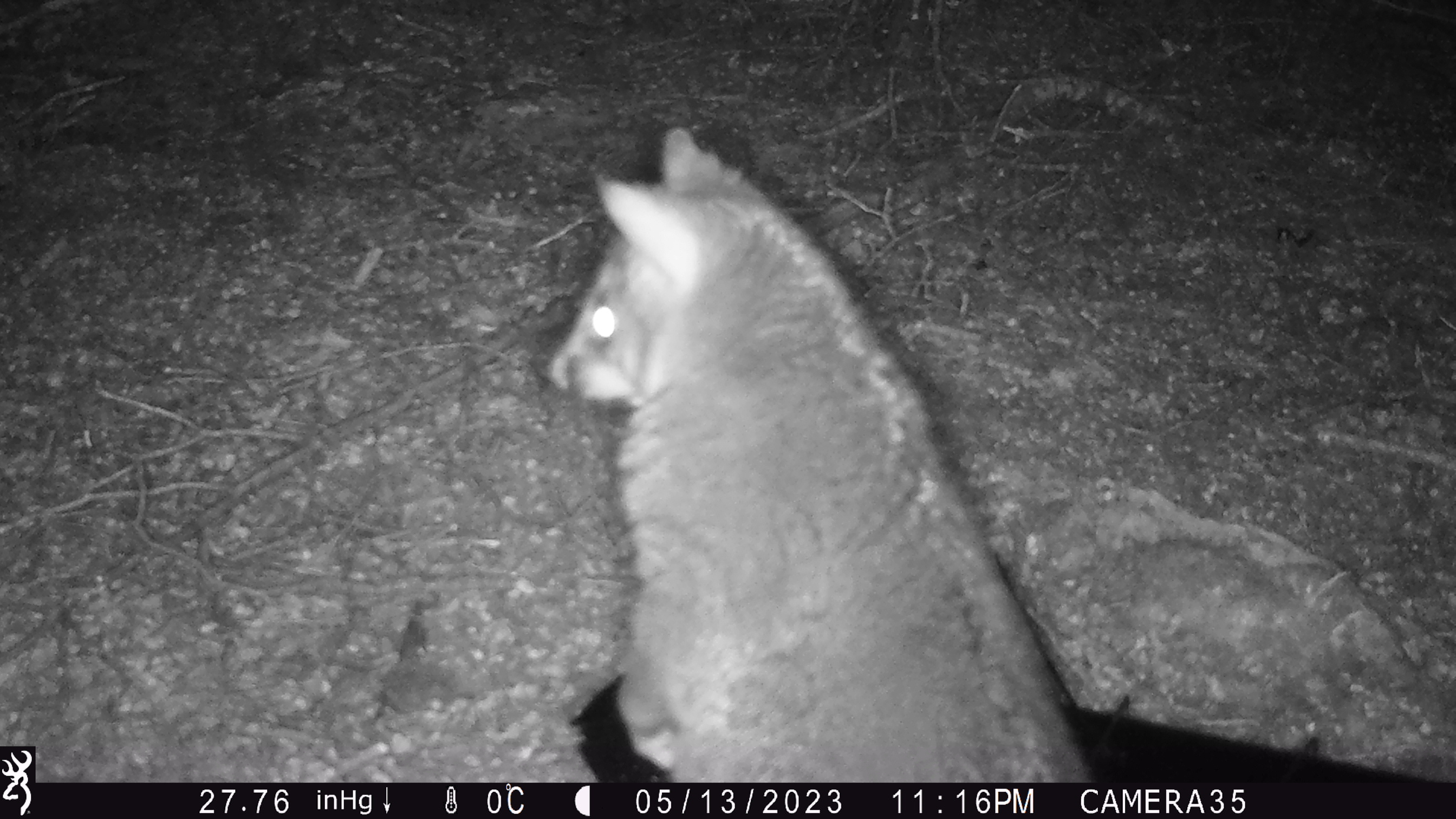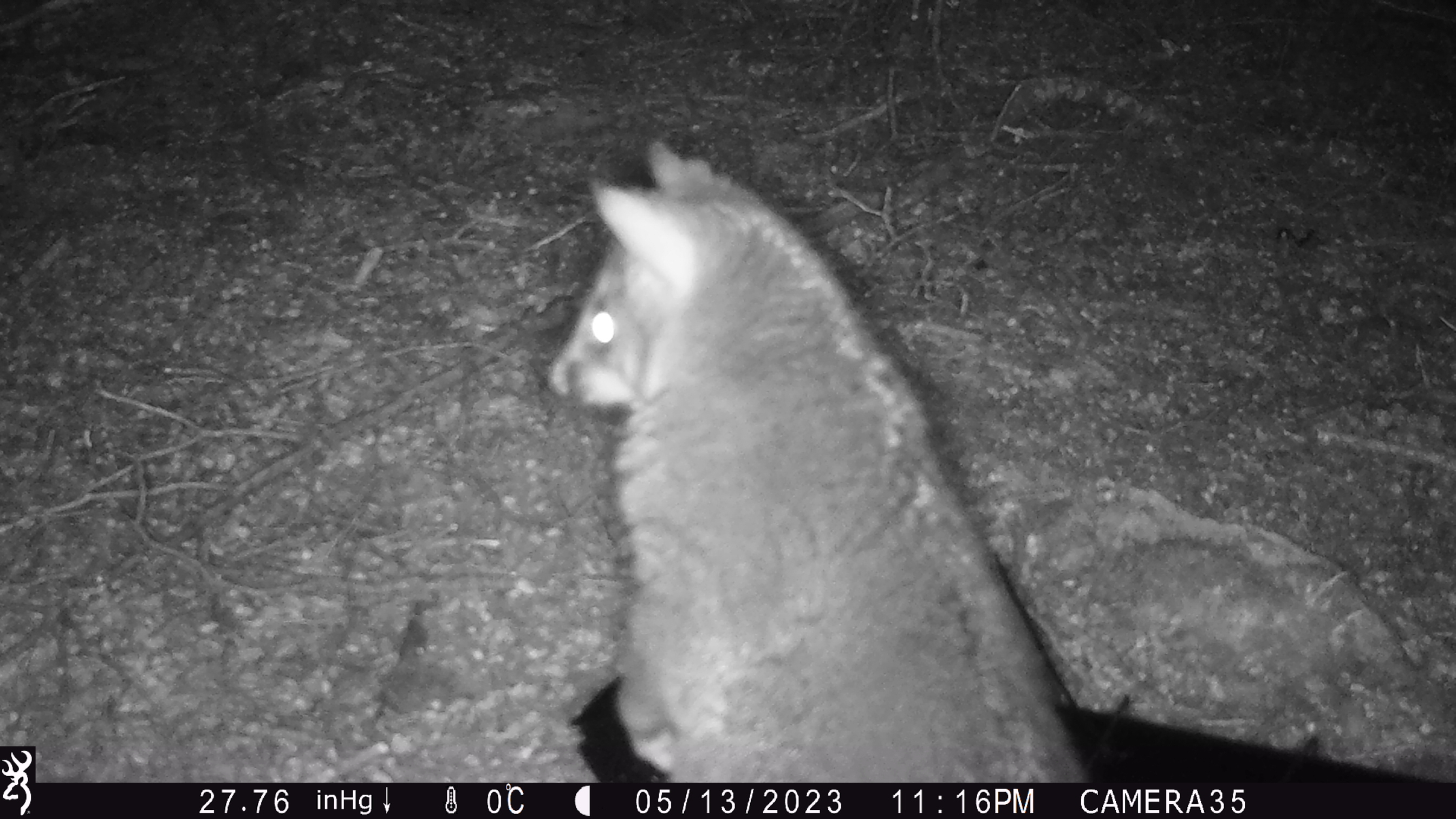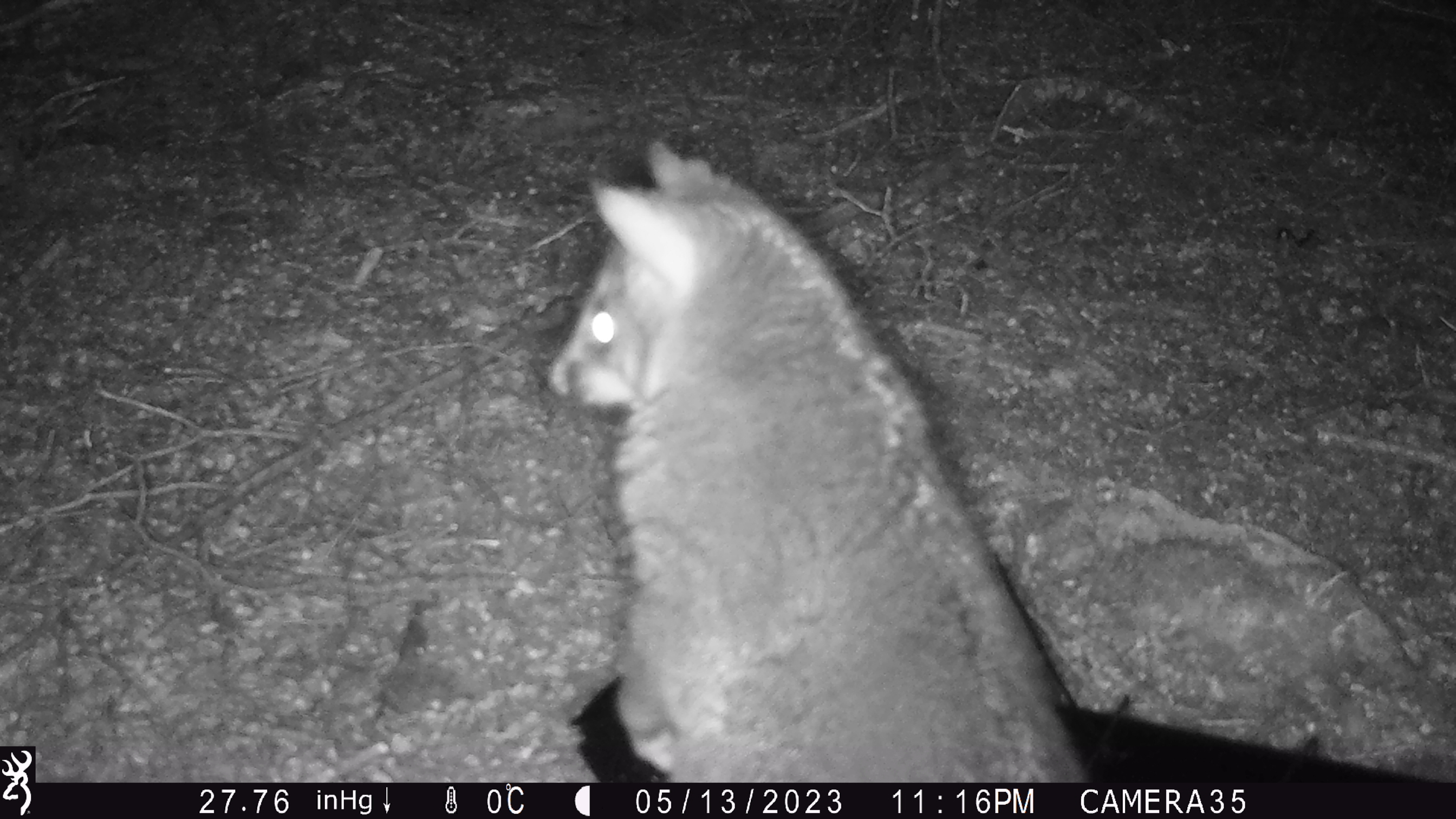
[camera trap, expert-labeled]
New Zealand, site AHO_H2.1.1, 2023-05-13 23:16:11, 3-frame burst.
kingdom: Animalia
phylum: Chordata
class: Mammalia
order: Carnivora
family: Mustelidae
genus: Mustela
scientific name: Mustela erminea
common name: stoat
Stoat (Mustela erminea).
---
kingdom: Animalia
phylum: Chordata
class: Mammalia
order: Diprotodontia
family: Phalangeridae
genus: Trichosurus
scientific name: Trichosurus vulpecula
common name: common brushtail possum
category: possum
Possum (common brushtail possum) (Trichosurus vulpecula).